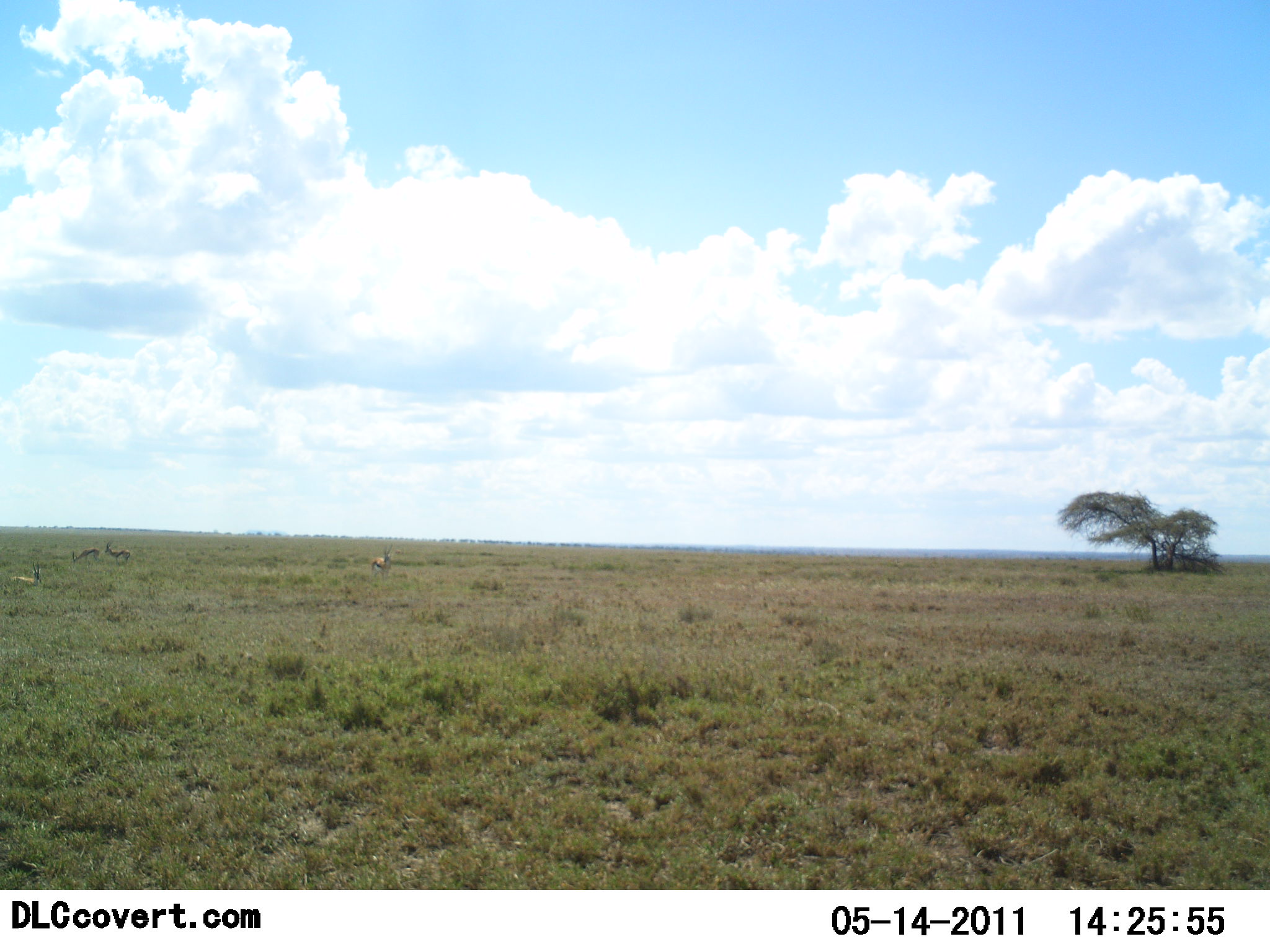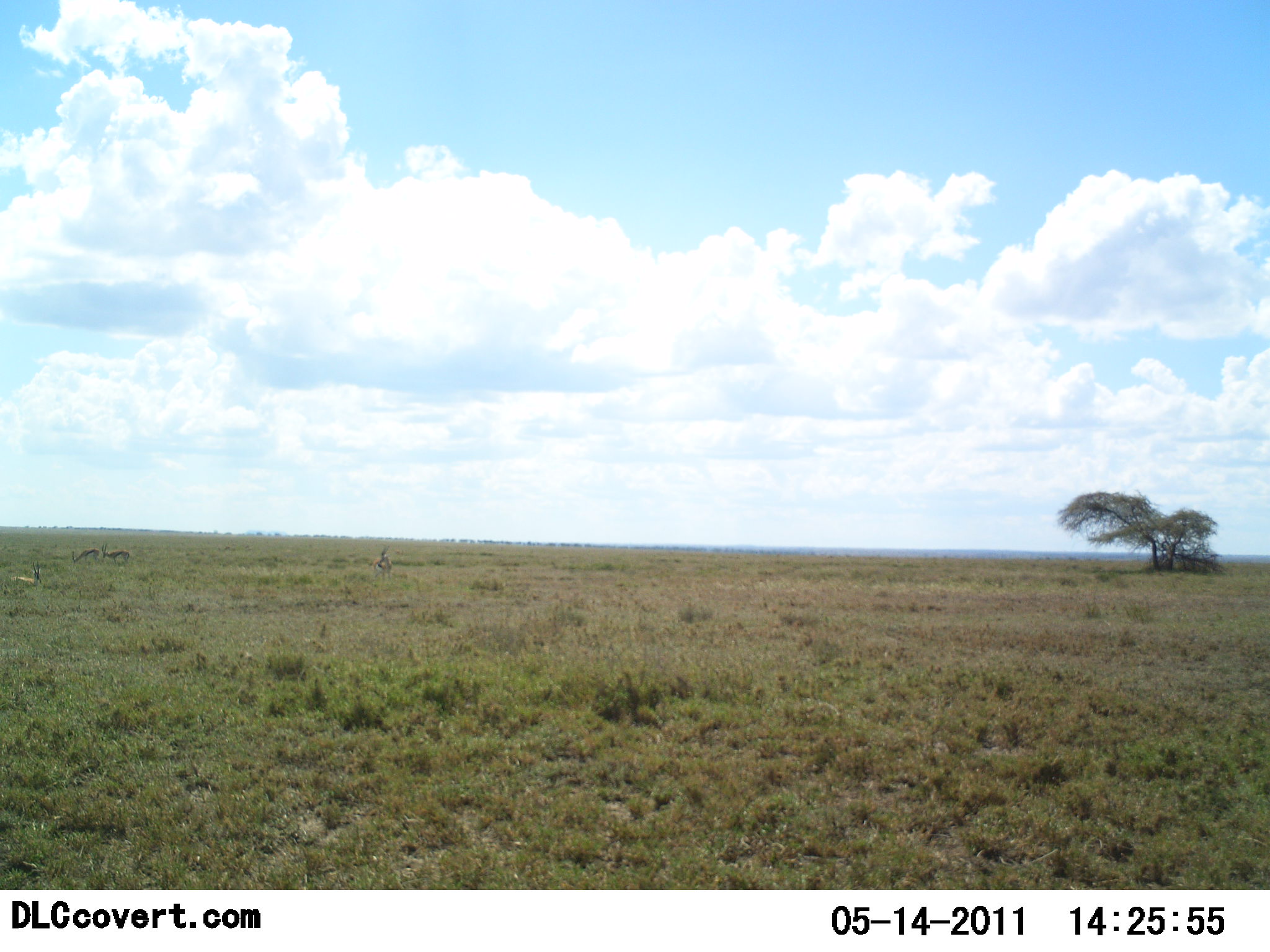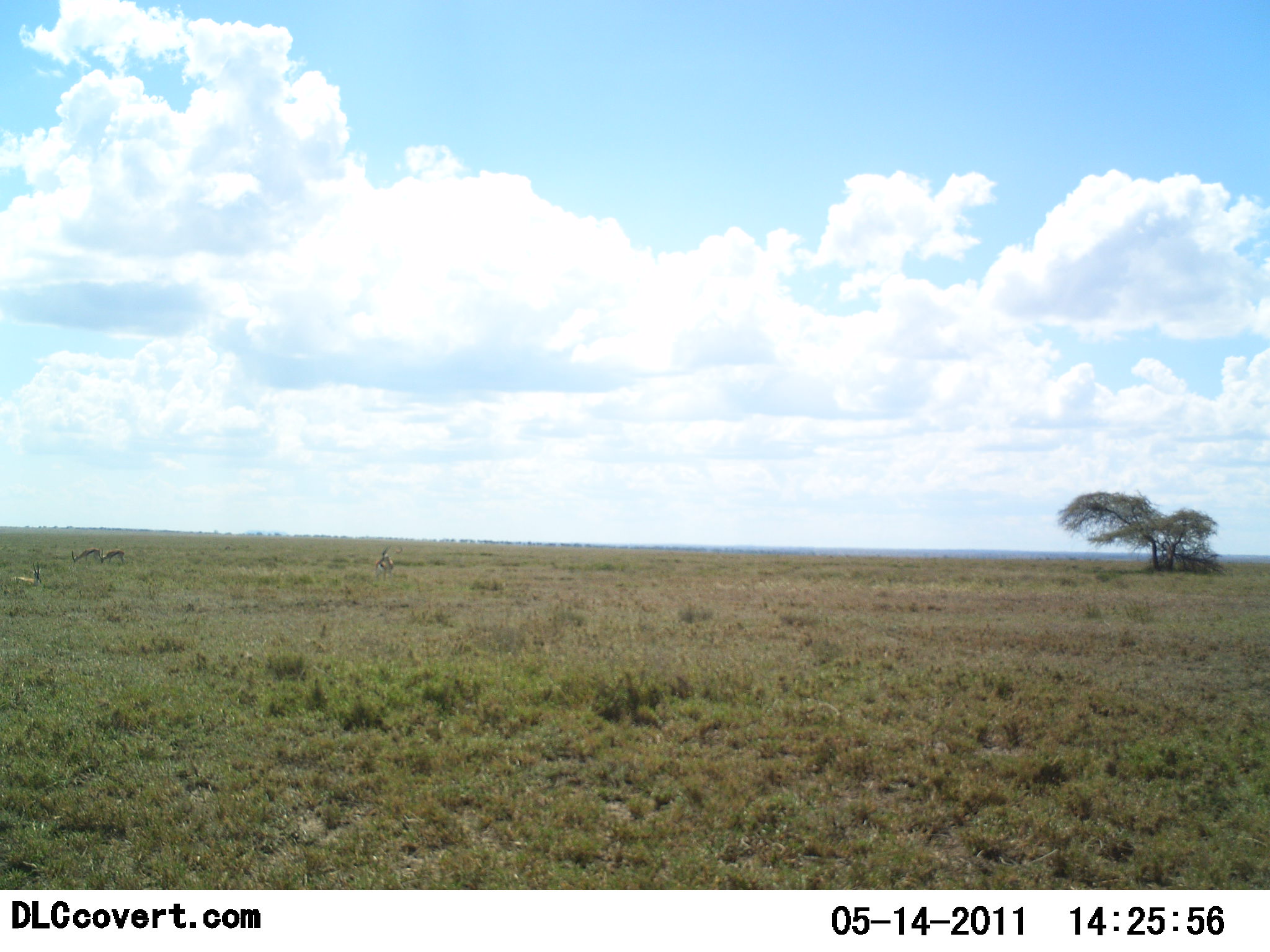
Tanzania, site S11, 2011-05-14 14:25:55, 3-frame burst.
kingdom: Animalia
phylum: Chordata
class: Mammalia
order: Artiodactyla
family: Bovidae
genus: Eudorcas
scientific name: Eudorcas thomsonii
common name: thomson's gazelle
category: gazellethomsons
Gazellethomsons (thomson's gazelle) (Eudorcas thomsonii), count 4. Behavior (volunteer vote fractions): standing 83%, resting 25%, moving 8%, interacting 0%. Young present (vote fraction): 0%. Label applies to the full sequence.